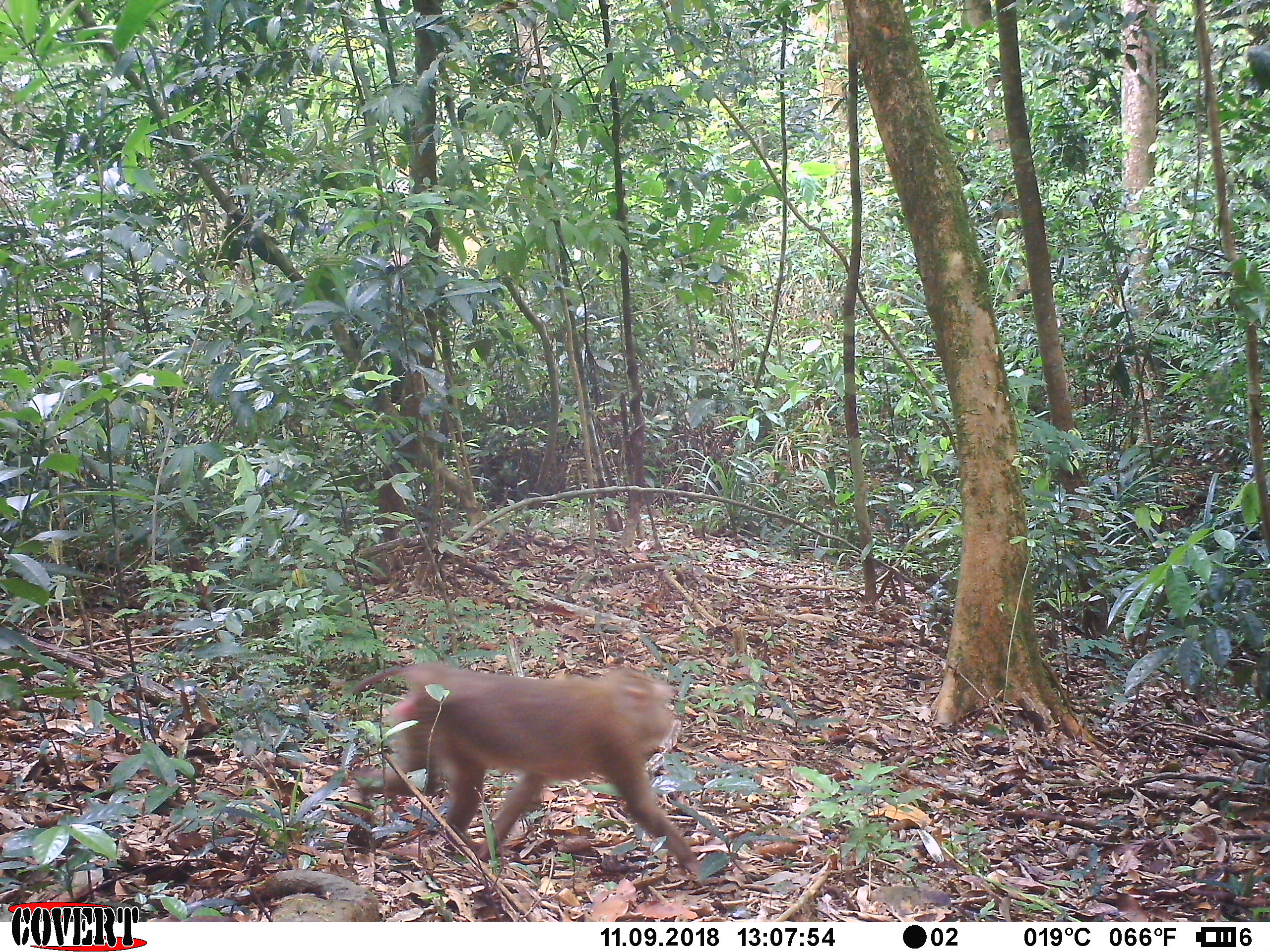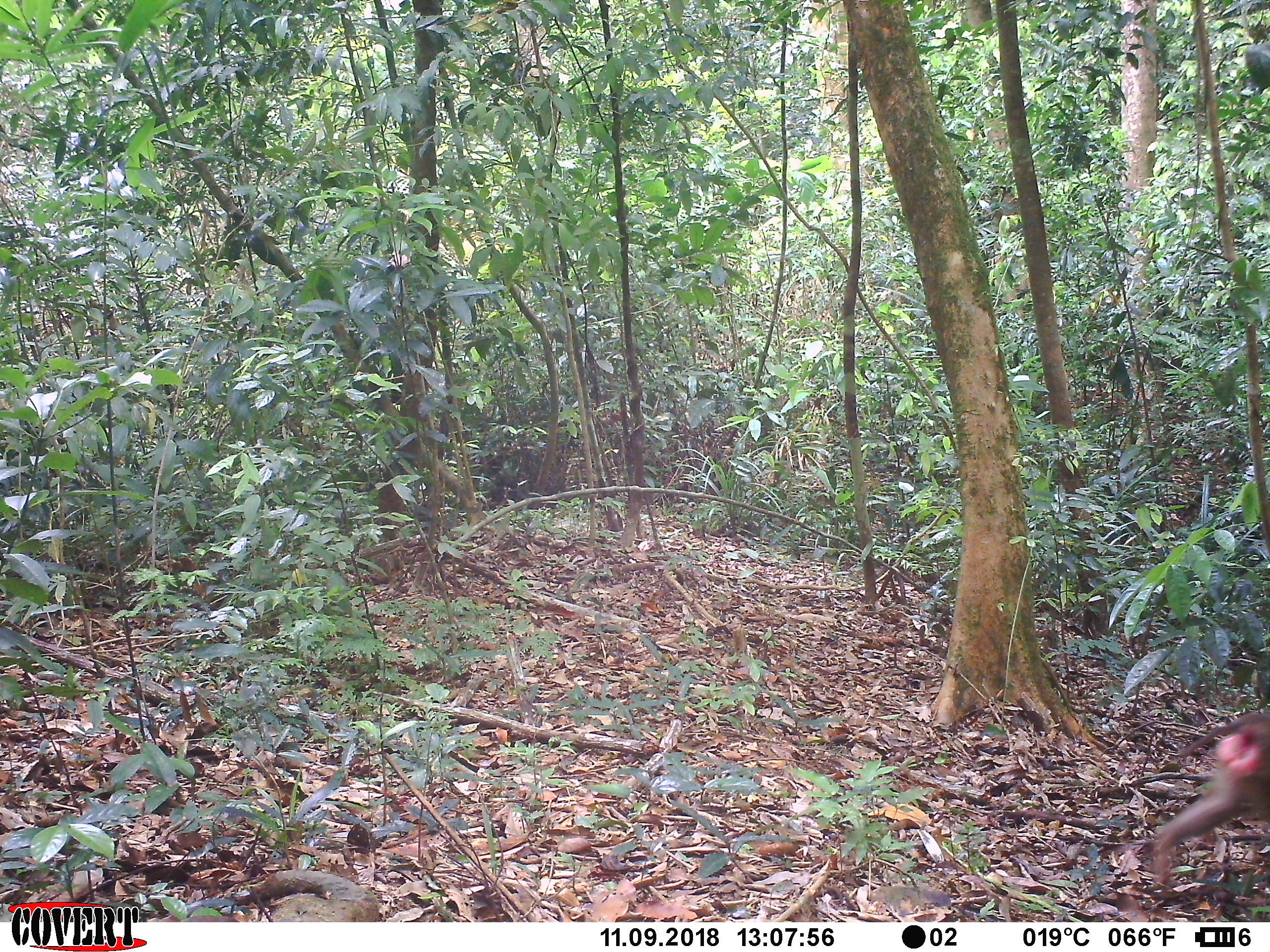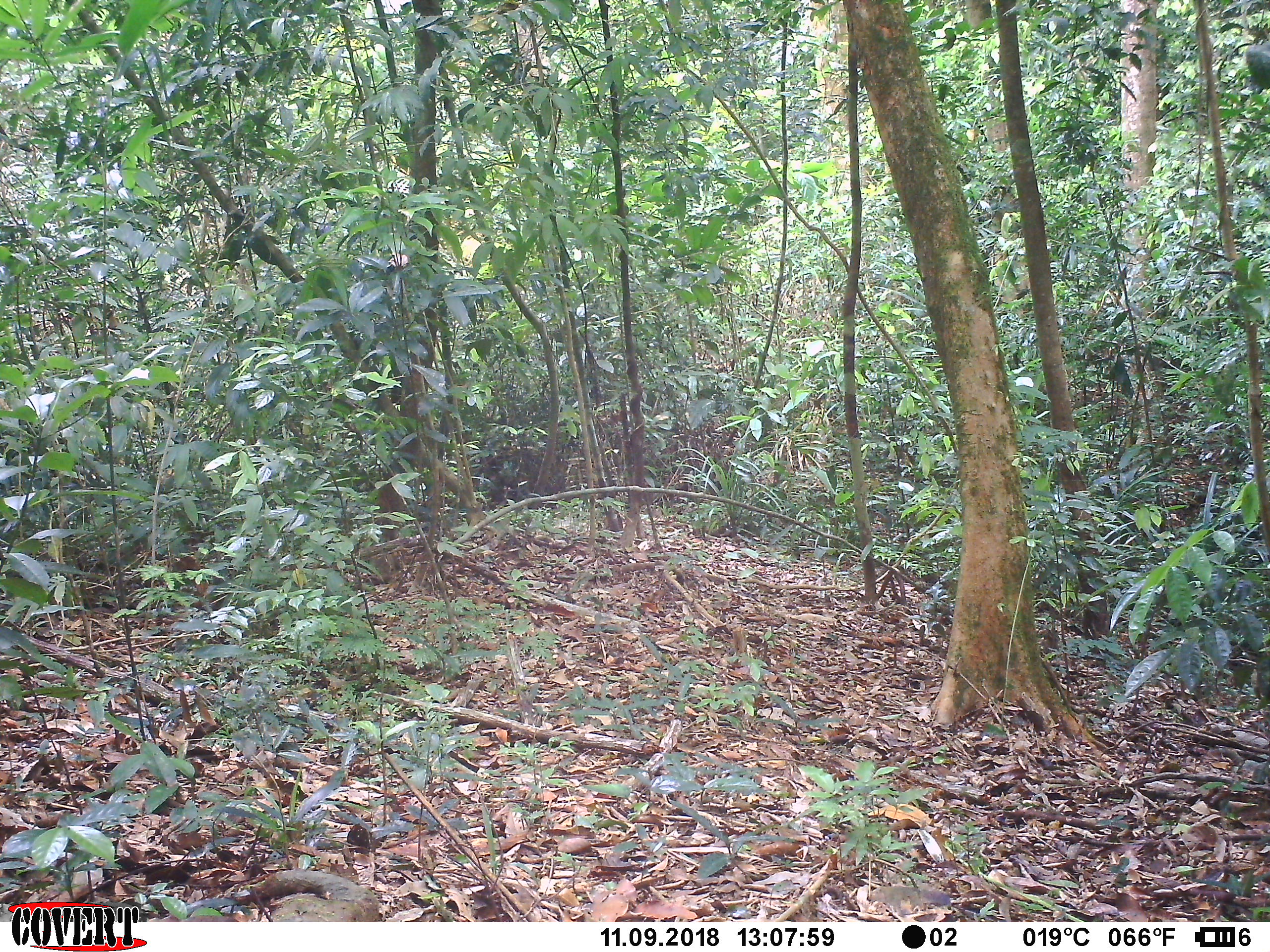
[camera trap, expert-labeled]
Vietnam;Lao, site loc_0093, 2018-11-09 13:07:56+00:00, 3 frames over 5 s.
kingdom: Animalia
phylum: Chordata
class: Mammalia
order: Primates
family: Cercopithecidae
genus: Macaca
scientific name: Macaca nemestrina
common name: pig-tailed macaque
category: pig tailed macaque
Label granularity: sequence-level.